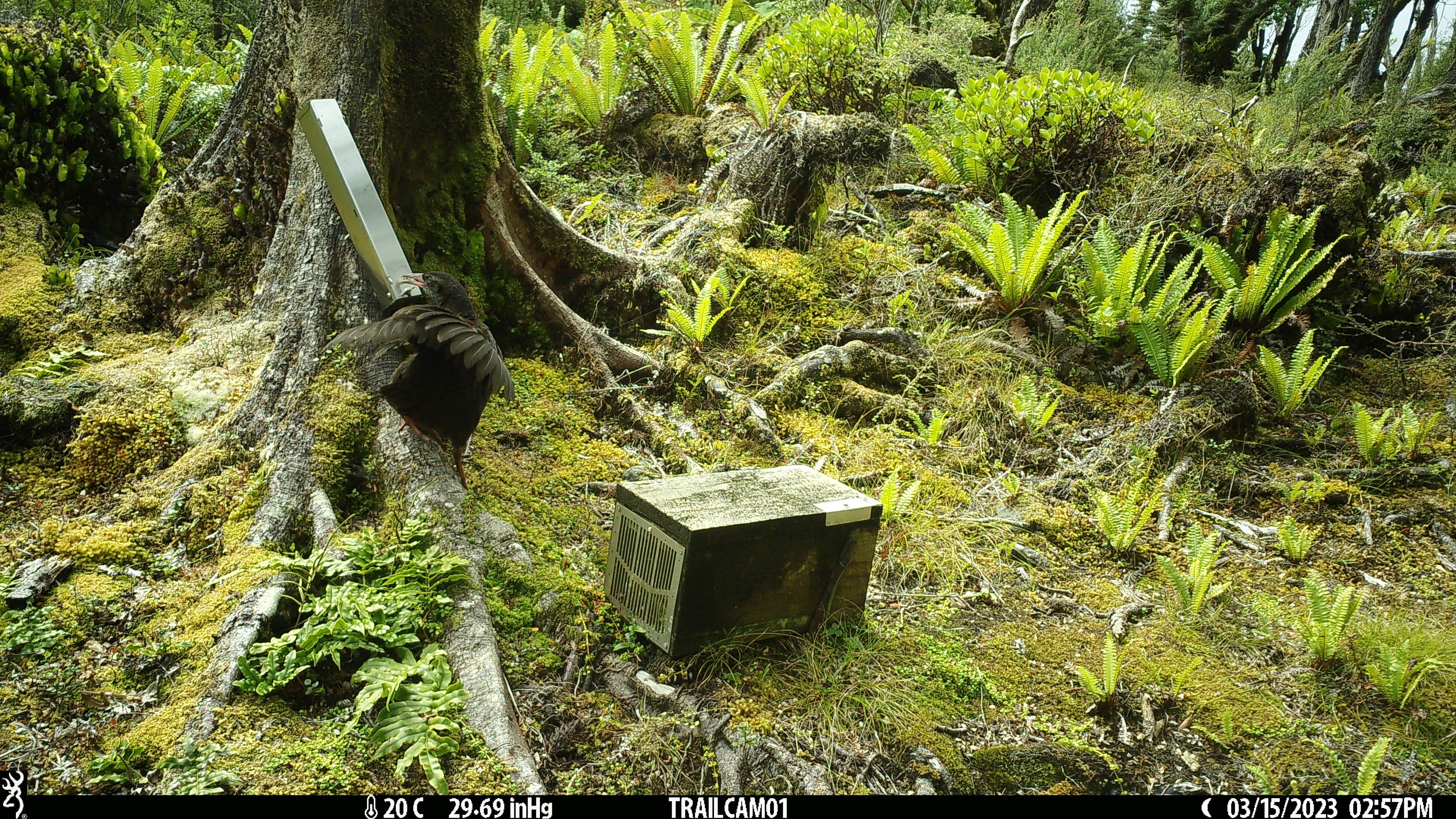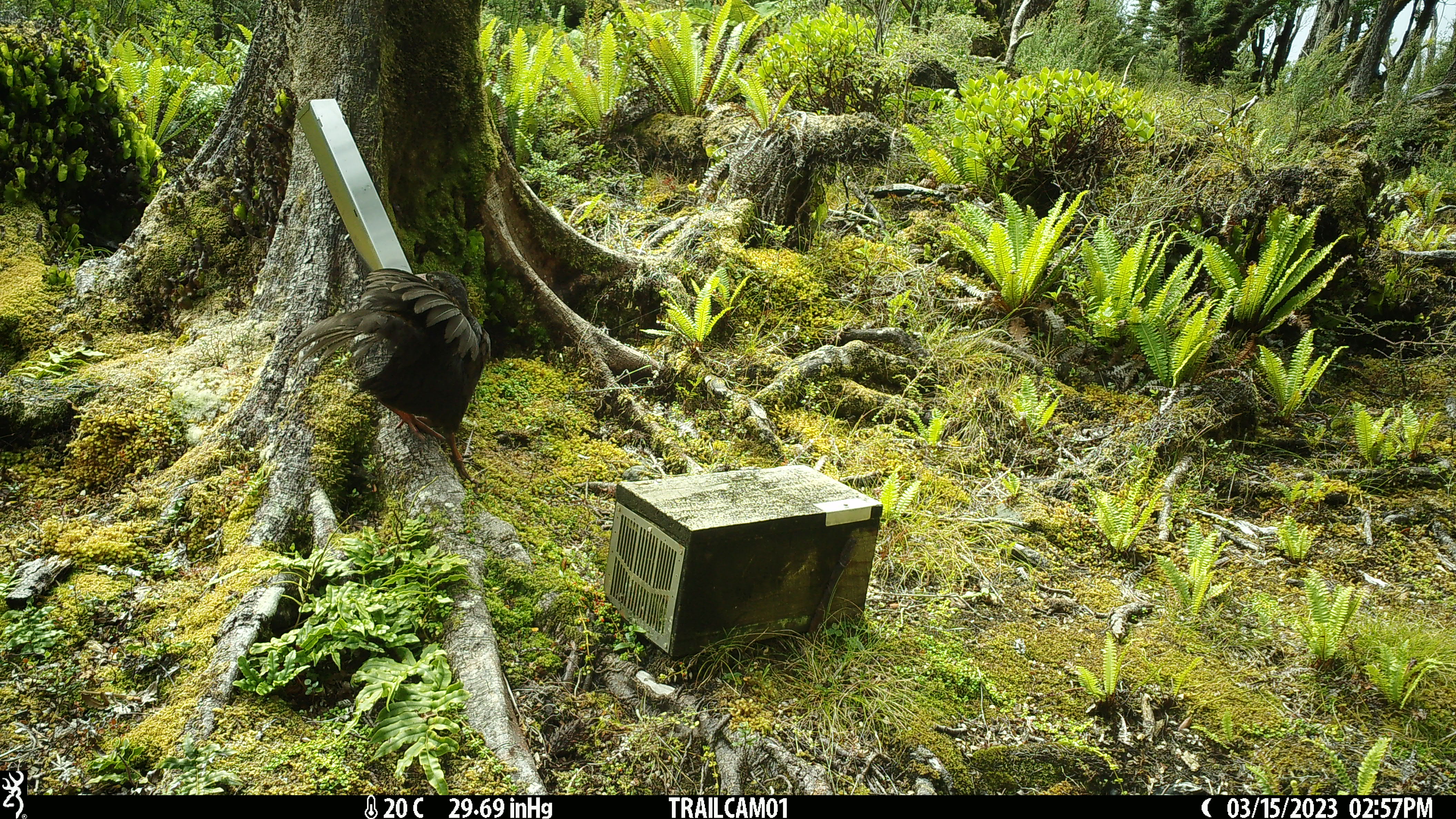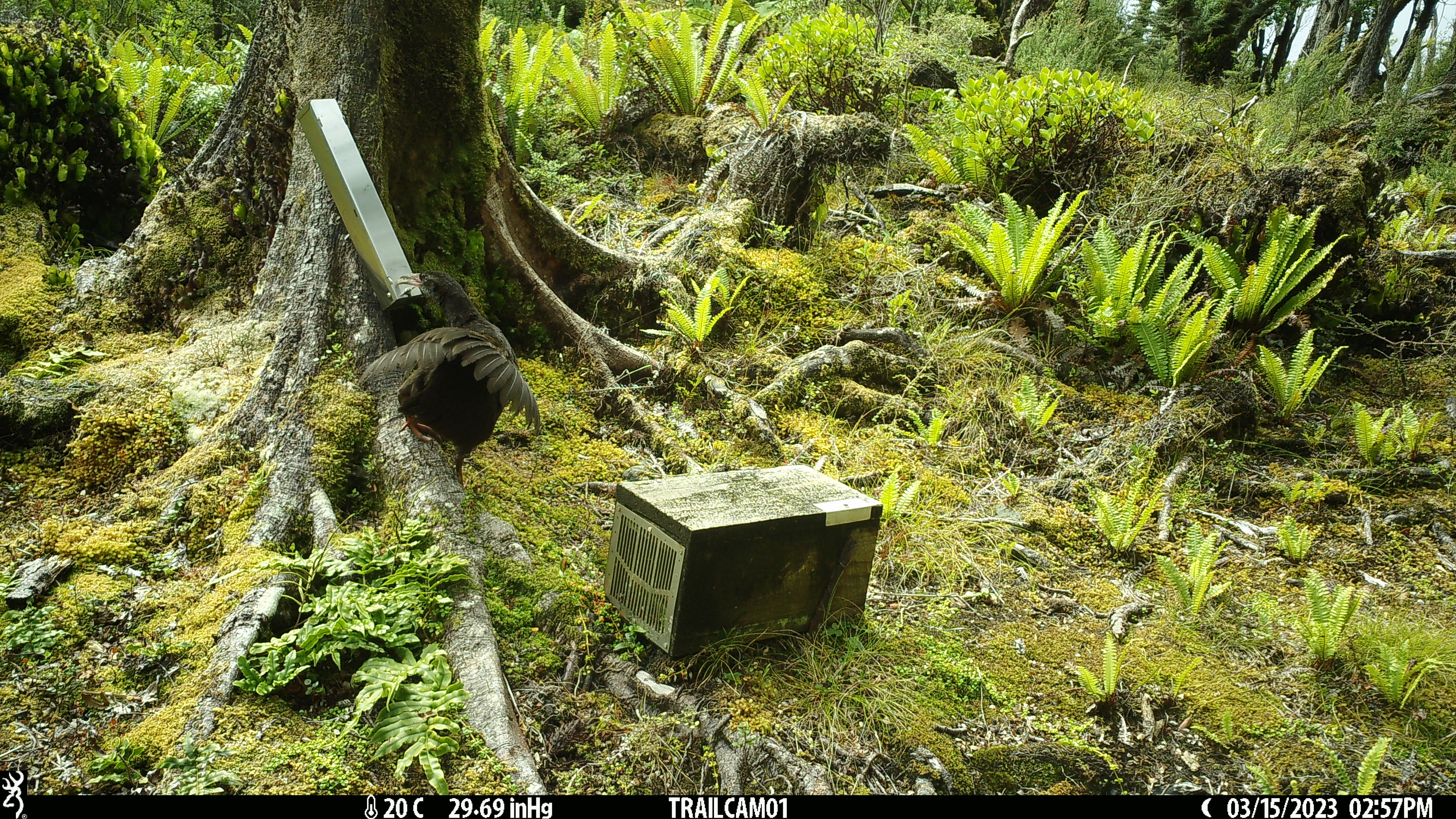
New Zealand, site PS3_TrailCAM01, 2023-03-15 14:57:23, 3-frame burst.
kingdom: Animalia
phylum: Chordata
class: Aves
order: Gruiformes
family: Rallidae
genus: Gallirallus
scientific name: Gallirallus australis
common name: weka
Weka (Gallirallus australis).